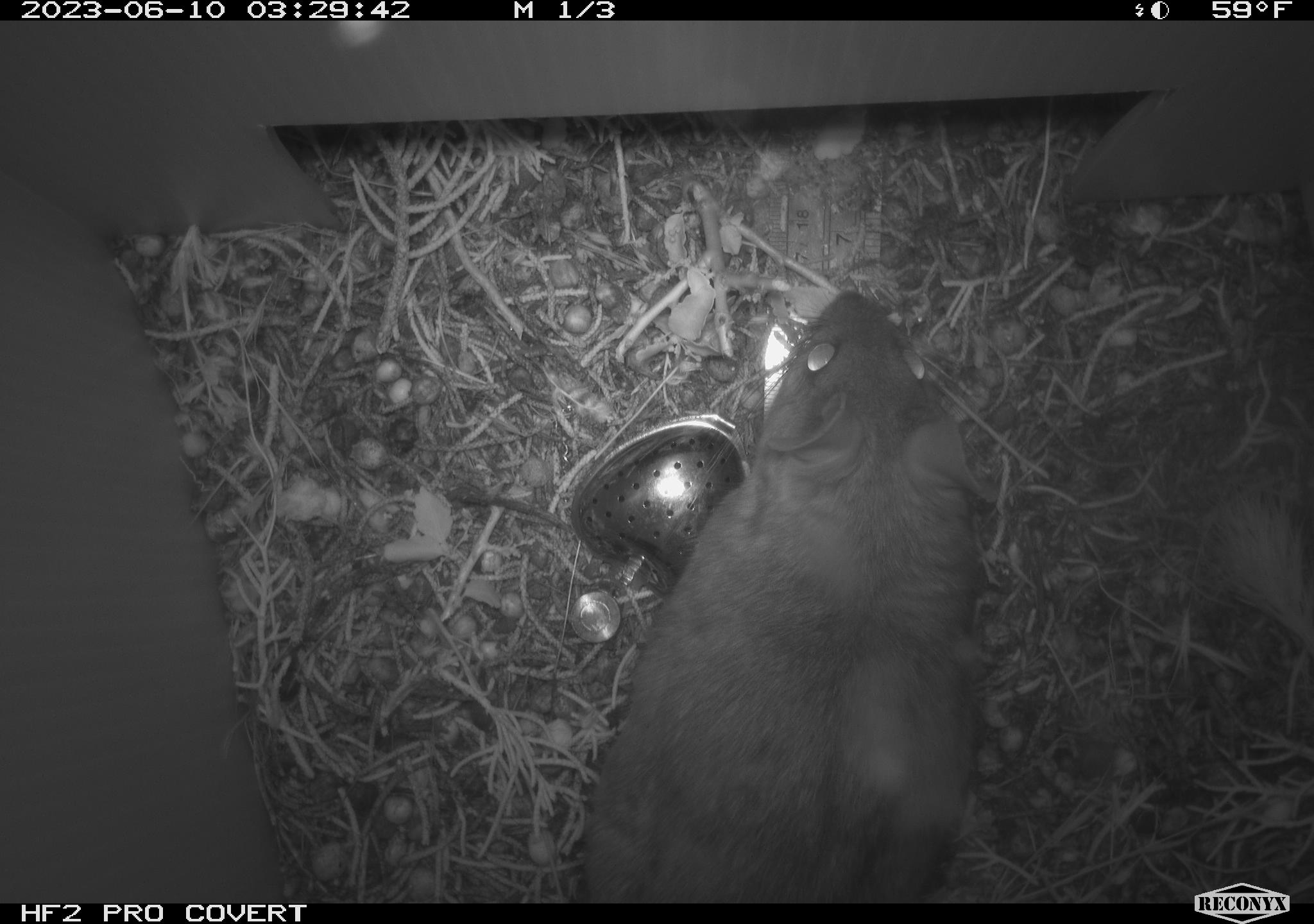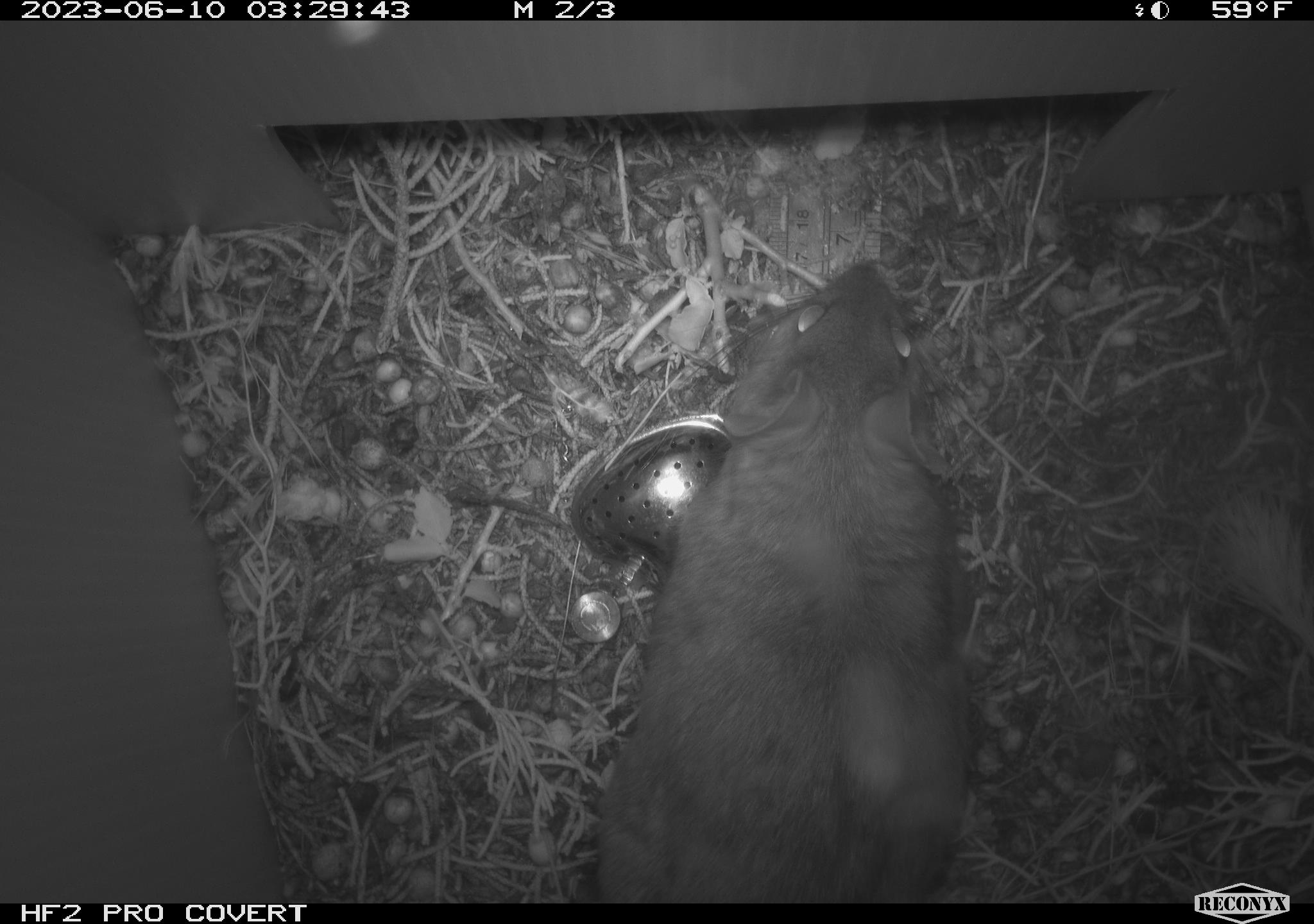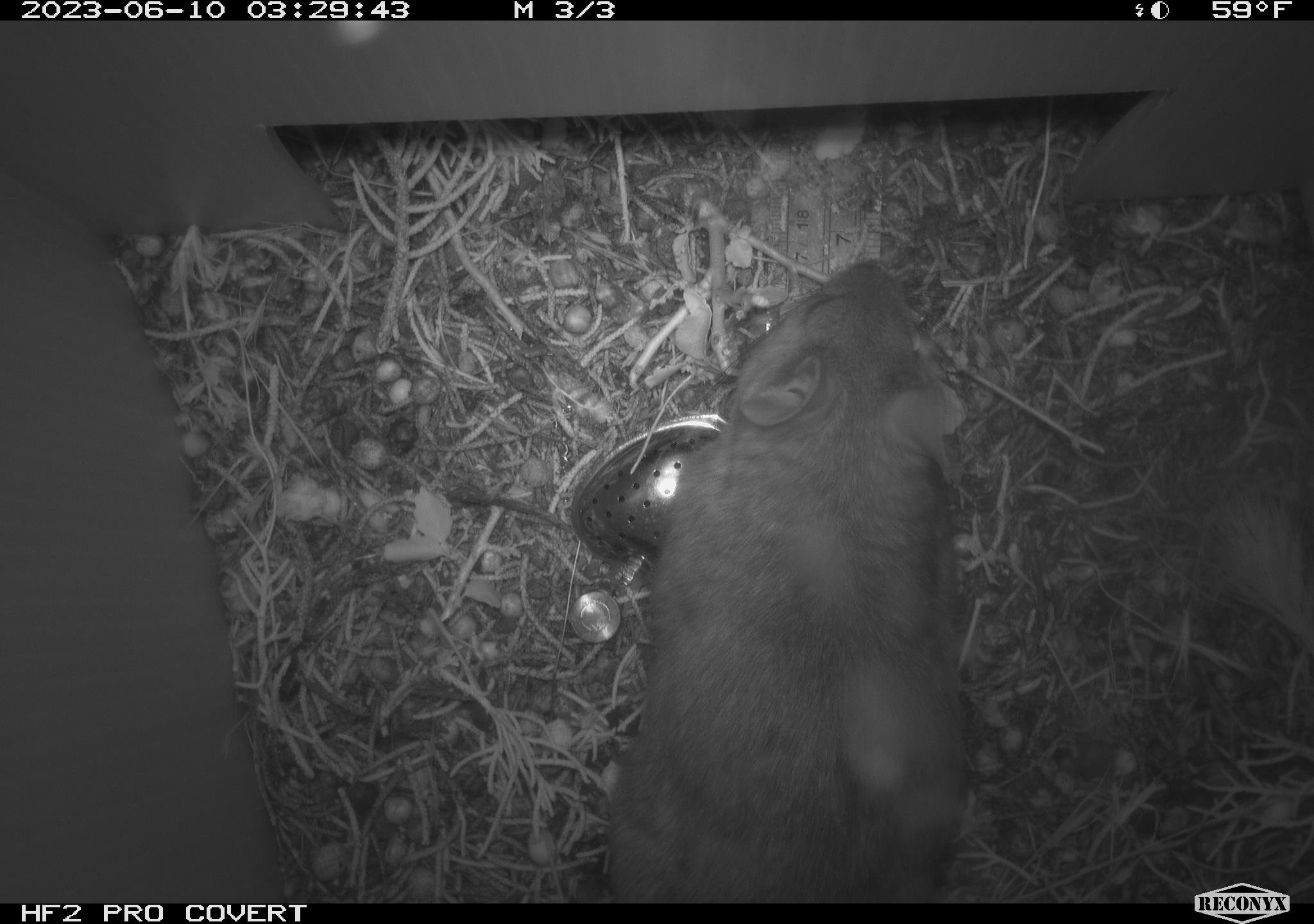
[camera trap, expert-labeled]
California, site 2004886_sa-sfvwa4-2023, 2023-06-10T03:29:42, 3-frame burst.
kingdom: Animalia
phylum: Chordata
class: Mammalia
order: Rodentia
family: Cricetidae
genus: Neotoma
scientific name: Neotoma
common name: pack rat or woodrat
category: neotoma species